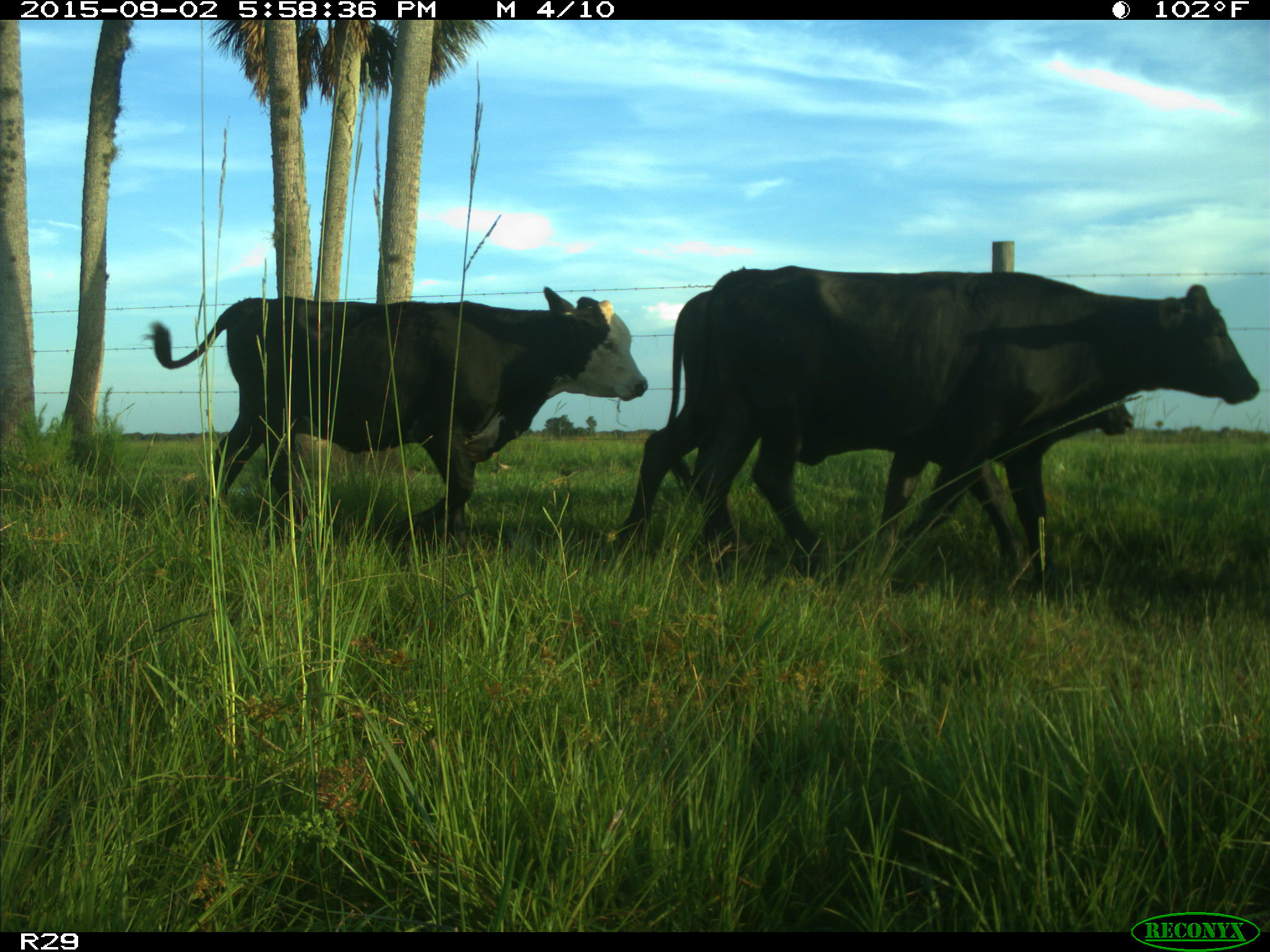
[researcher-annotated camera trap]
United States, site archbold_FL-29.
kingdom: Animalia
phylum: Chordata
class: Mammalia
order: Artiodactyla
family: Bovidae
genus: Bos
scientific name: Bos taurus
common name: domestic cow